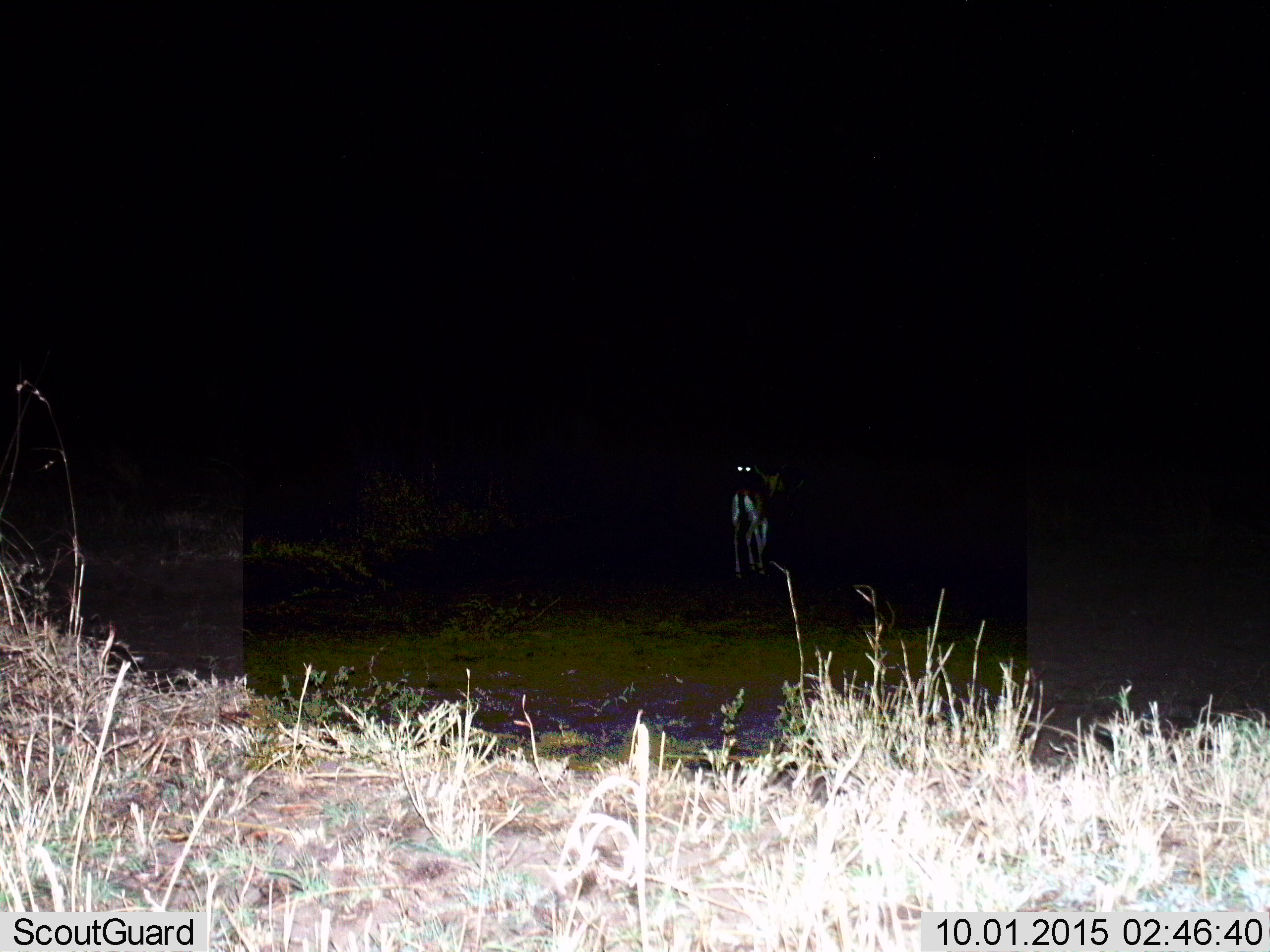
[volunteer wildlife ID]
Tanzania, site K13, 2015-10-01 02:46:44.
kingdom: Animalia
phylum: Chordata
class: Mammalia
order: Artiodactyla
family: Bovidae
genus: Eudorcas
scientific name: Eudorcas thomsonii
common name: thomson's gazelle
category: gazellethomsons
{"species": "gazellethomsons (thomson's gazelle) (Eudorcas thomsonii)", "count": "2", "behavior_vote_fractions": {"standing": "38%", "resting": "0%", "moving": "62%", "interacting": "0%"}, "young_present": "0%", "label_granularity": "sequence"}